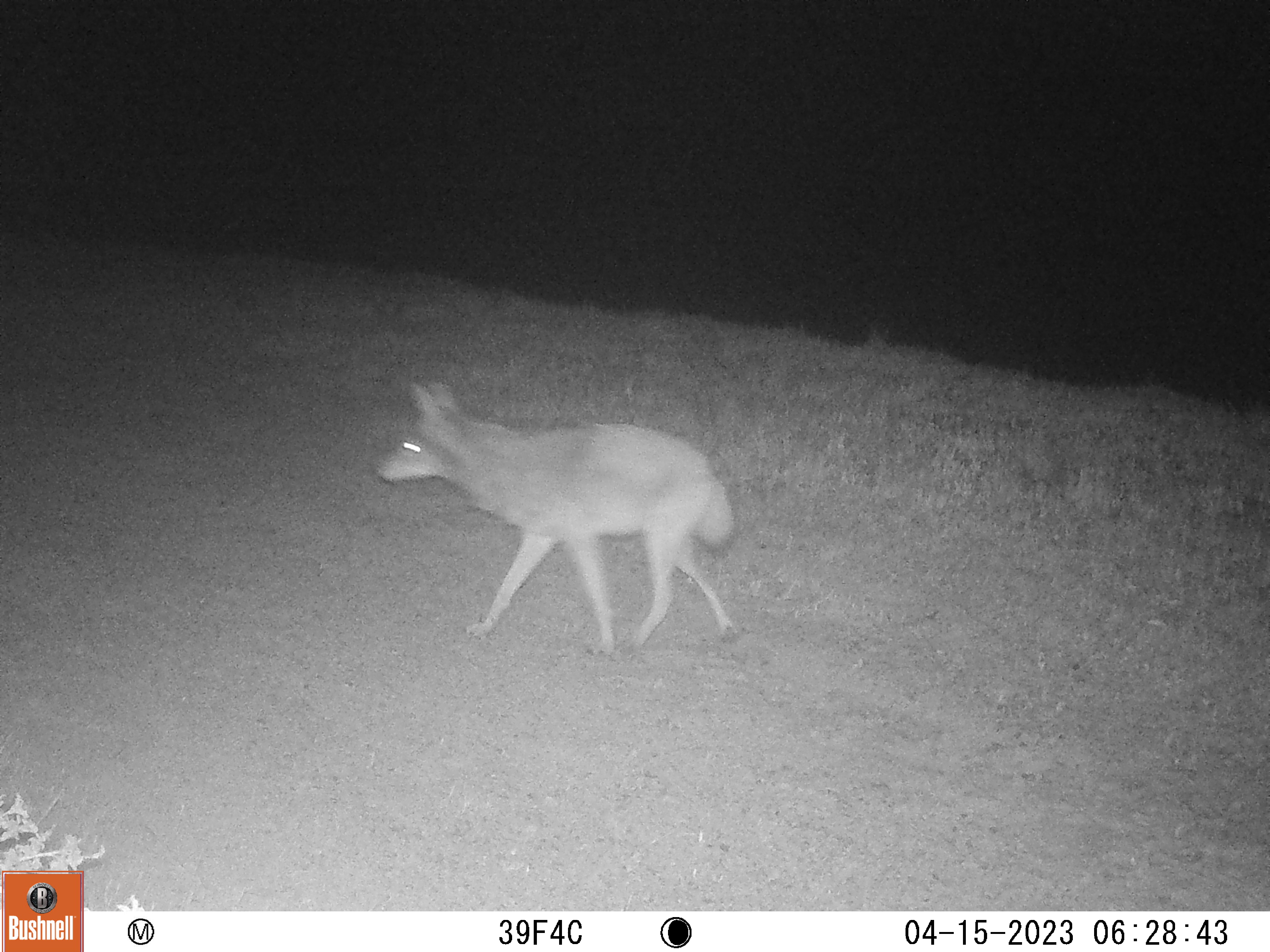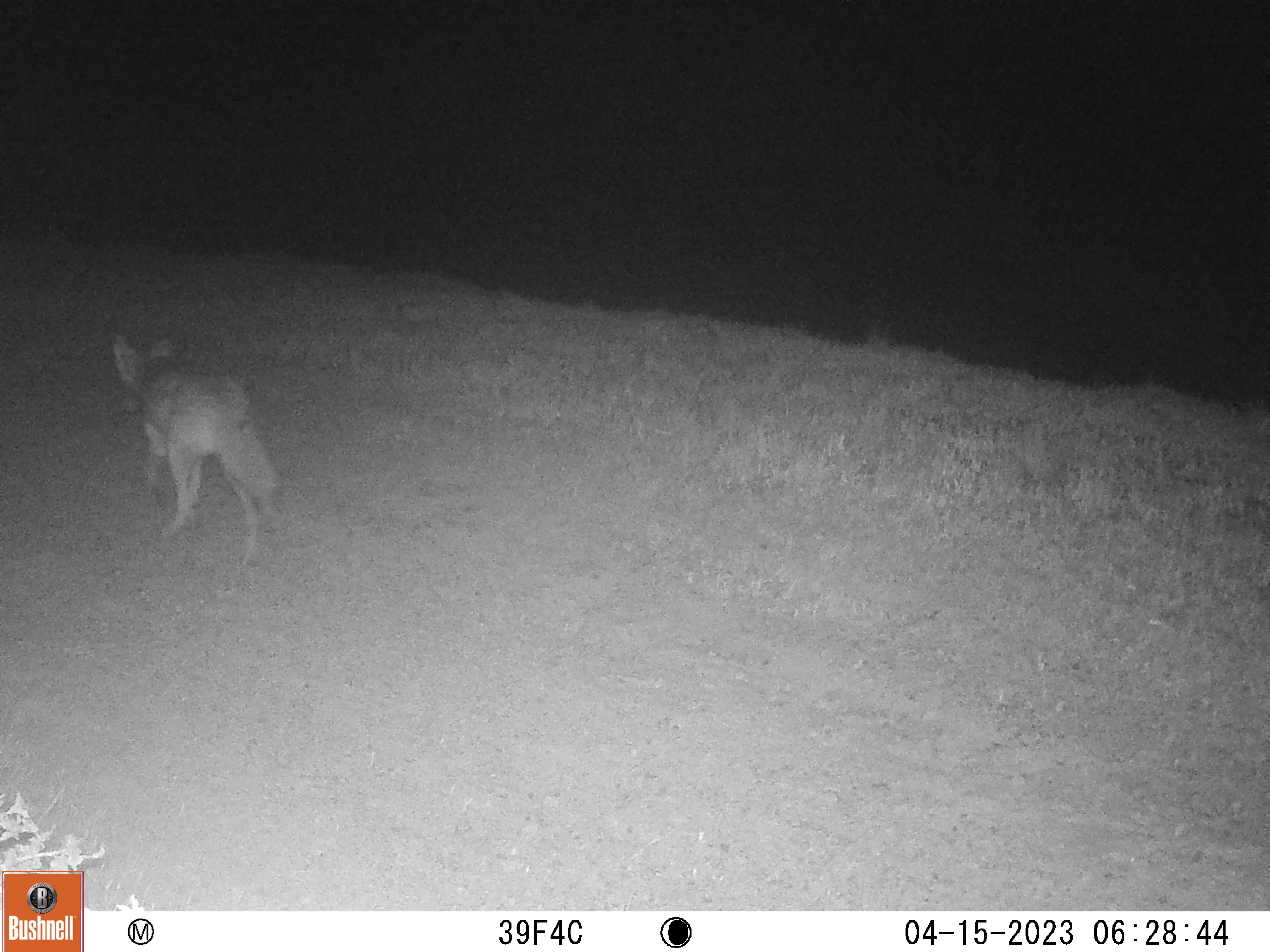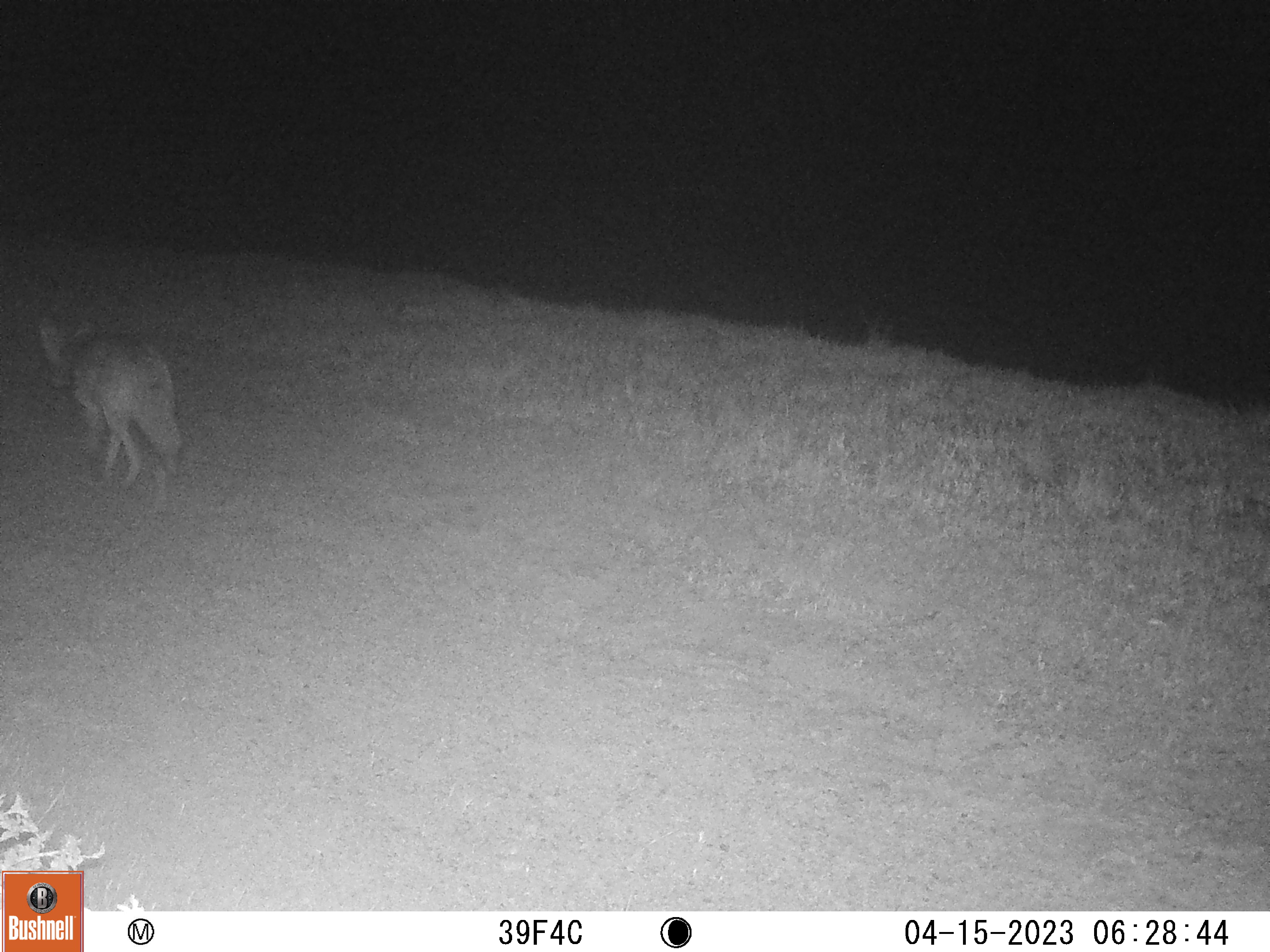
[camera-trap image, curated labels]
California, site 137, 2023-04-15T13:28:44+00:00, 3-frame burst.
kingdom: Animalia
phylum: Chordata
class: Mammalia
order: Carnivora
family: Canidae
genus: Canis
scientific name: Canis latrans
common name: coyote